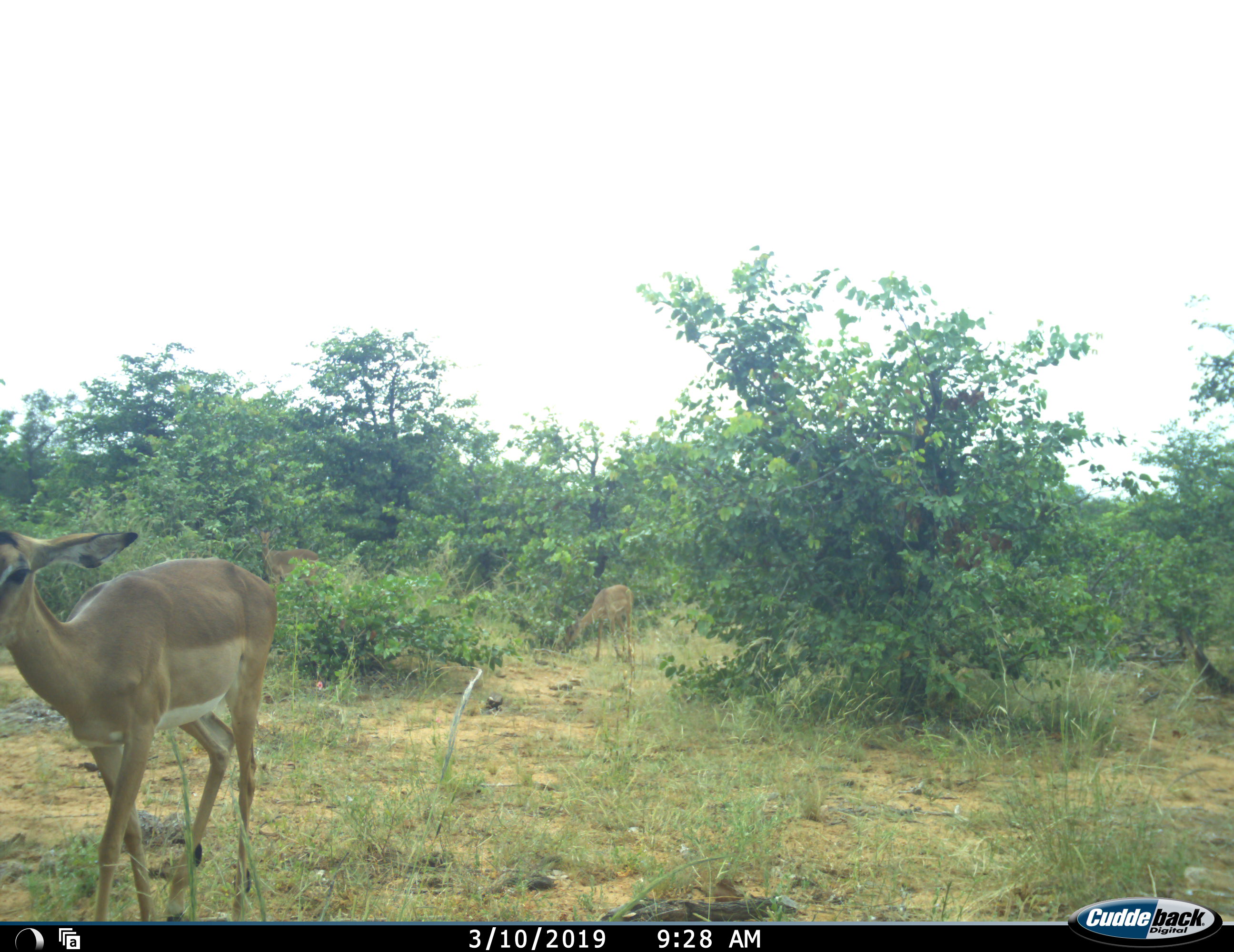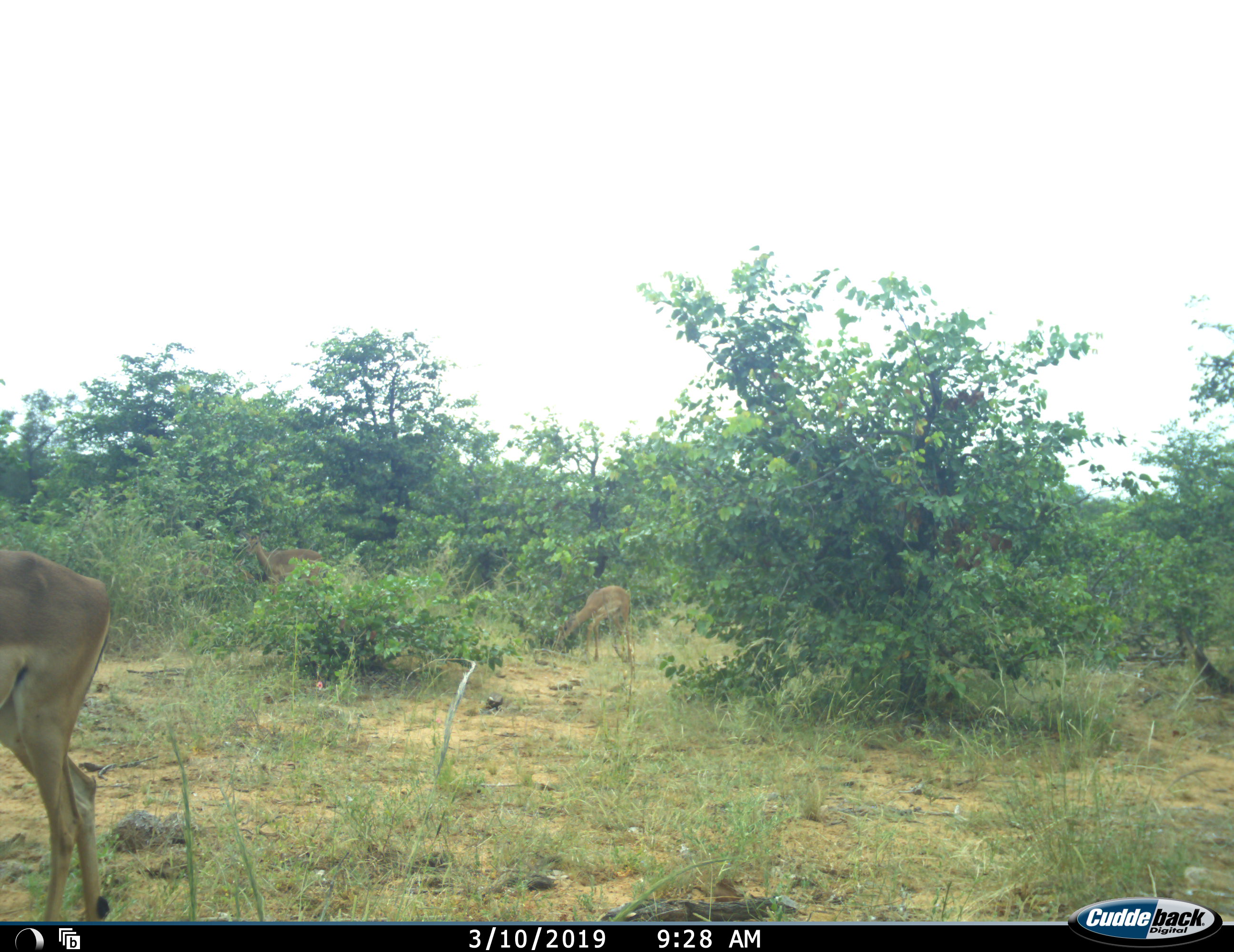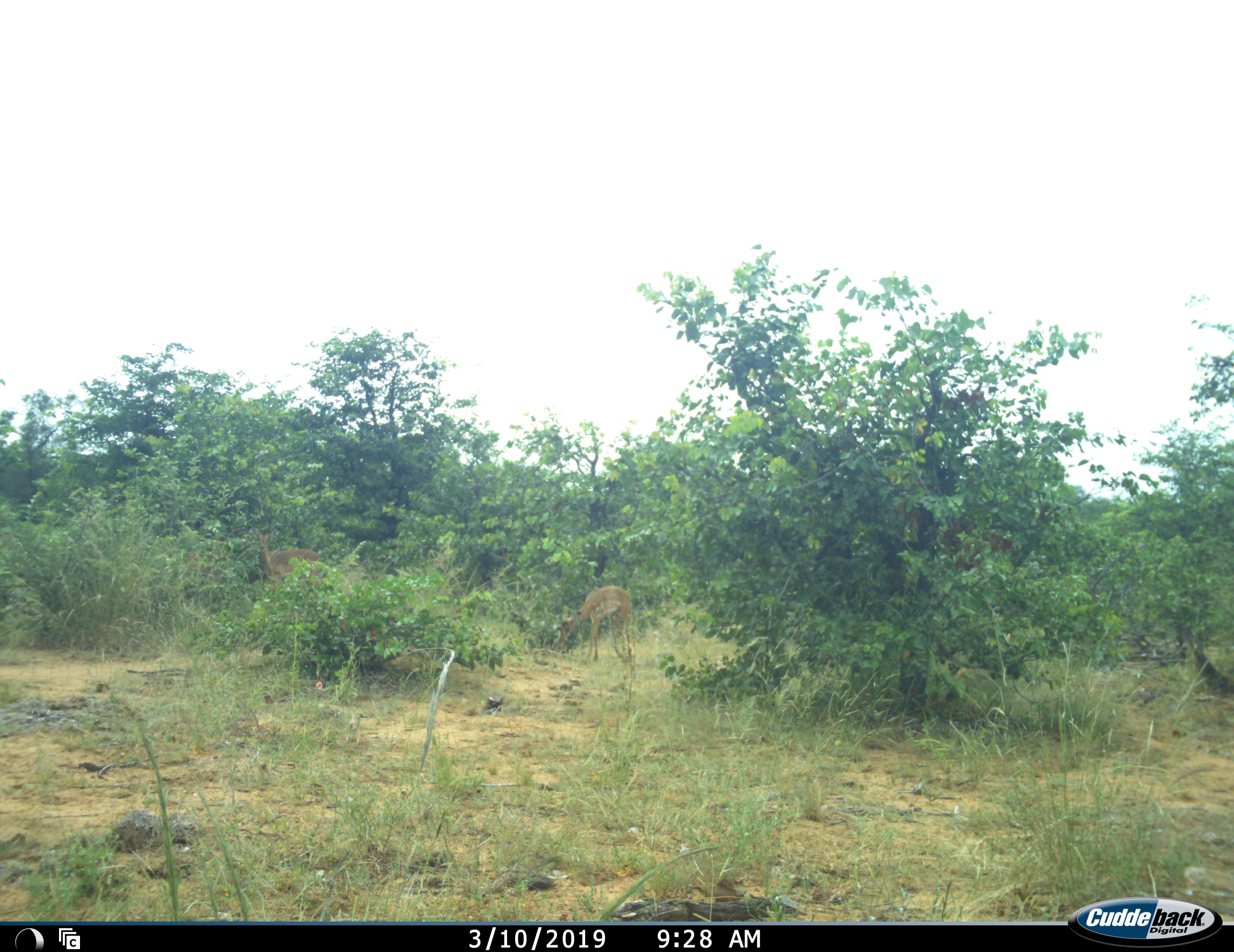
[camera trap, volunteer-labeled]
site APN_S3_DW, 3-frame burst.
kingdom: Animalia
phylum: Chordata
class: Mammalia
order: Artiodactyla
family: Bovidae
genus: Aepyceros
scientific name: Aepyceros melampus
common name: impala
Impala (Aepyceros melampus), count 3. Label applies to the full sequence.